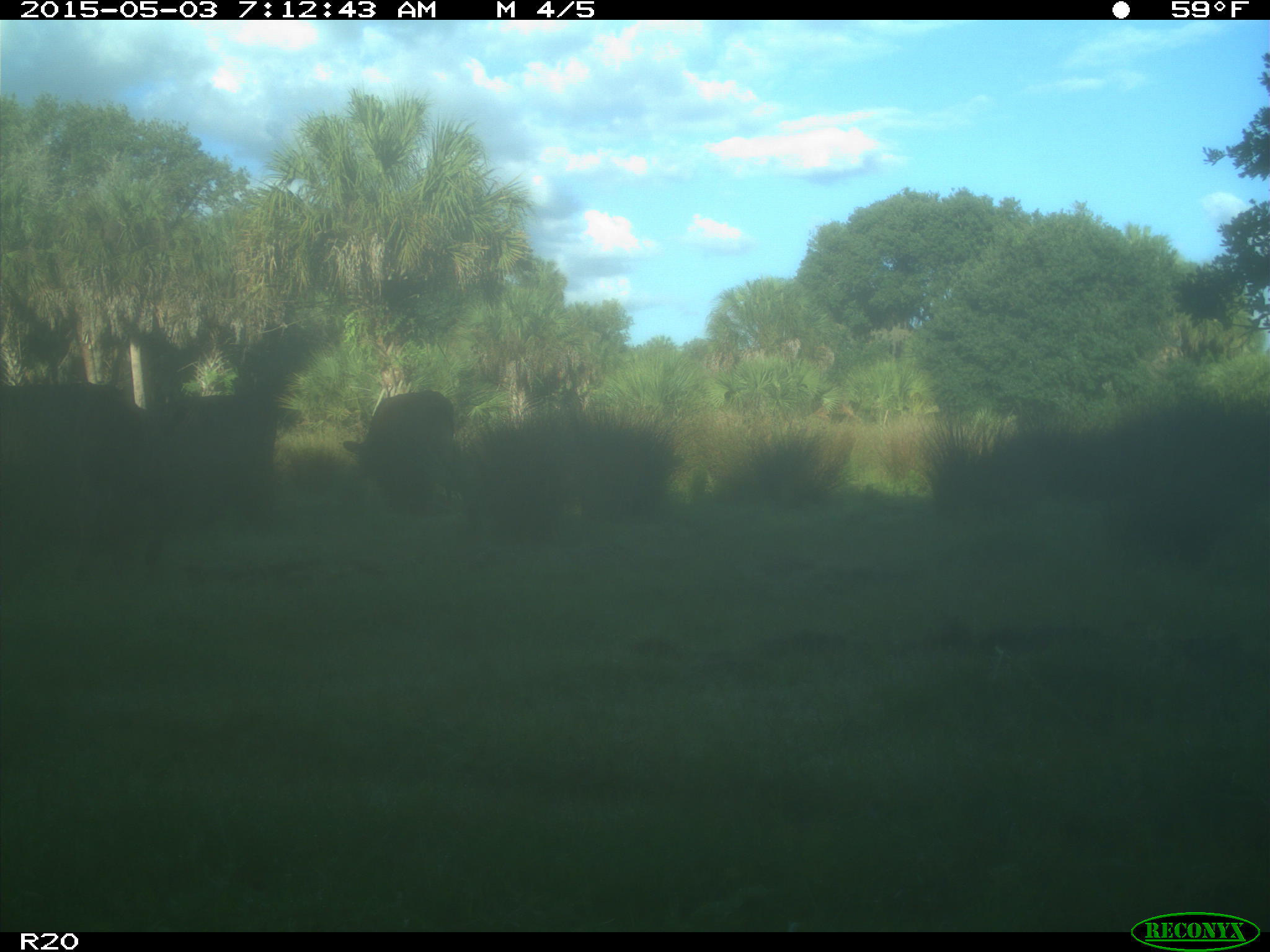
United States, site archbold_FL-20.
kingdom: Animalia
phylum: Chordata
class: Mammalia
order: Artiodactyla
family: Bovidae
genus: Bos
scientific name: Bos taurus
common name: domestic cow